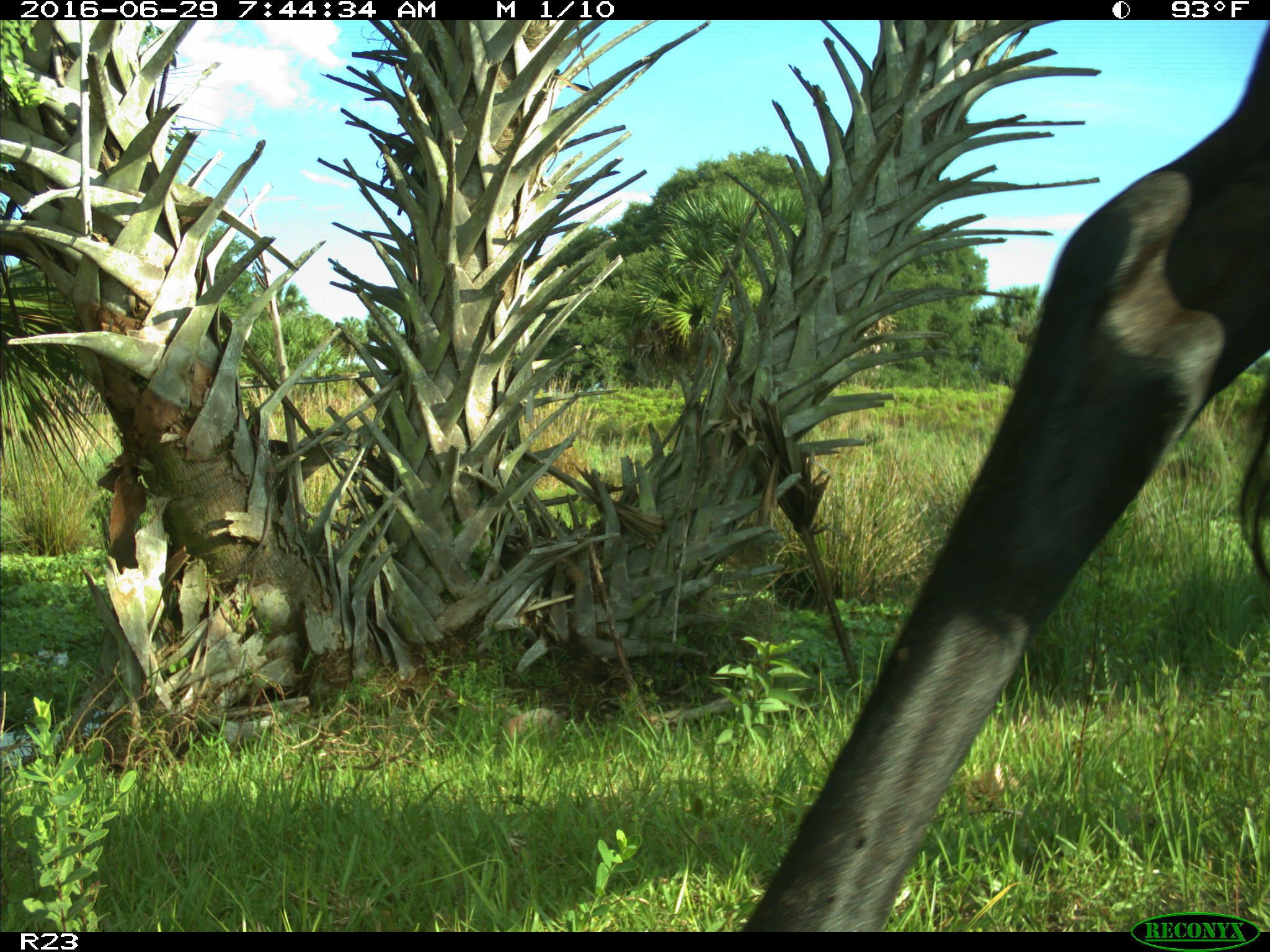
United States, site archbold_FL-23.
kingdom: Animalia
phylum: Chordata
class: Mammalia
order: Artiodactyla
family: Bovidae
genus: Bos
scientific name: Bos taurus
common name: domestic cow